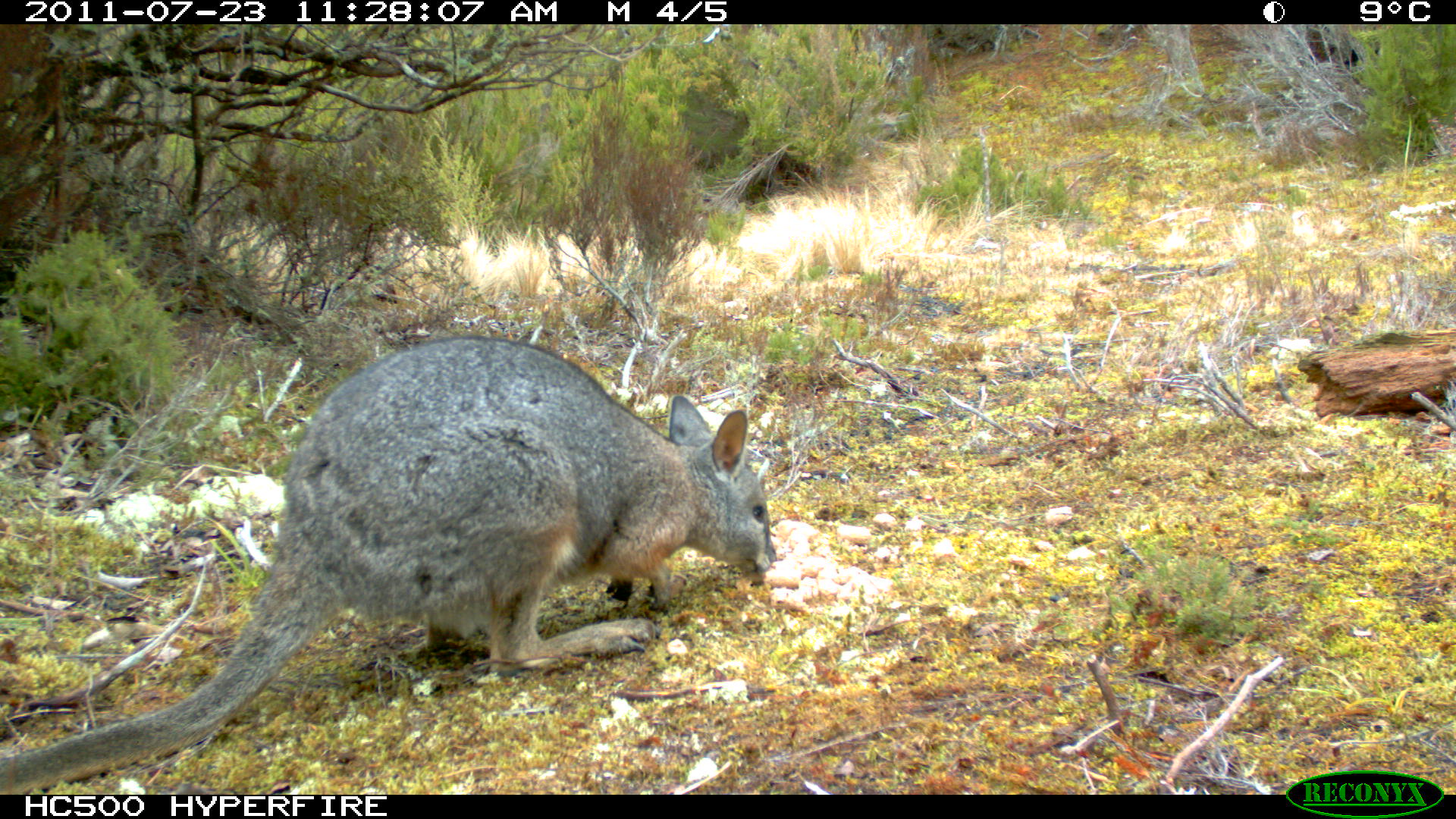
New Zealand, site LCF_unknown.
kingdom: Animalia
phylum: Chordata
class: Mammalia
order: Diprotodontia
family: Macropodidae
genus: Notamacropus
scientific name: Notamacropus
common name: wallaby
Wallaby (Notamacropus).